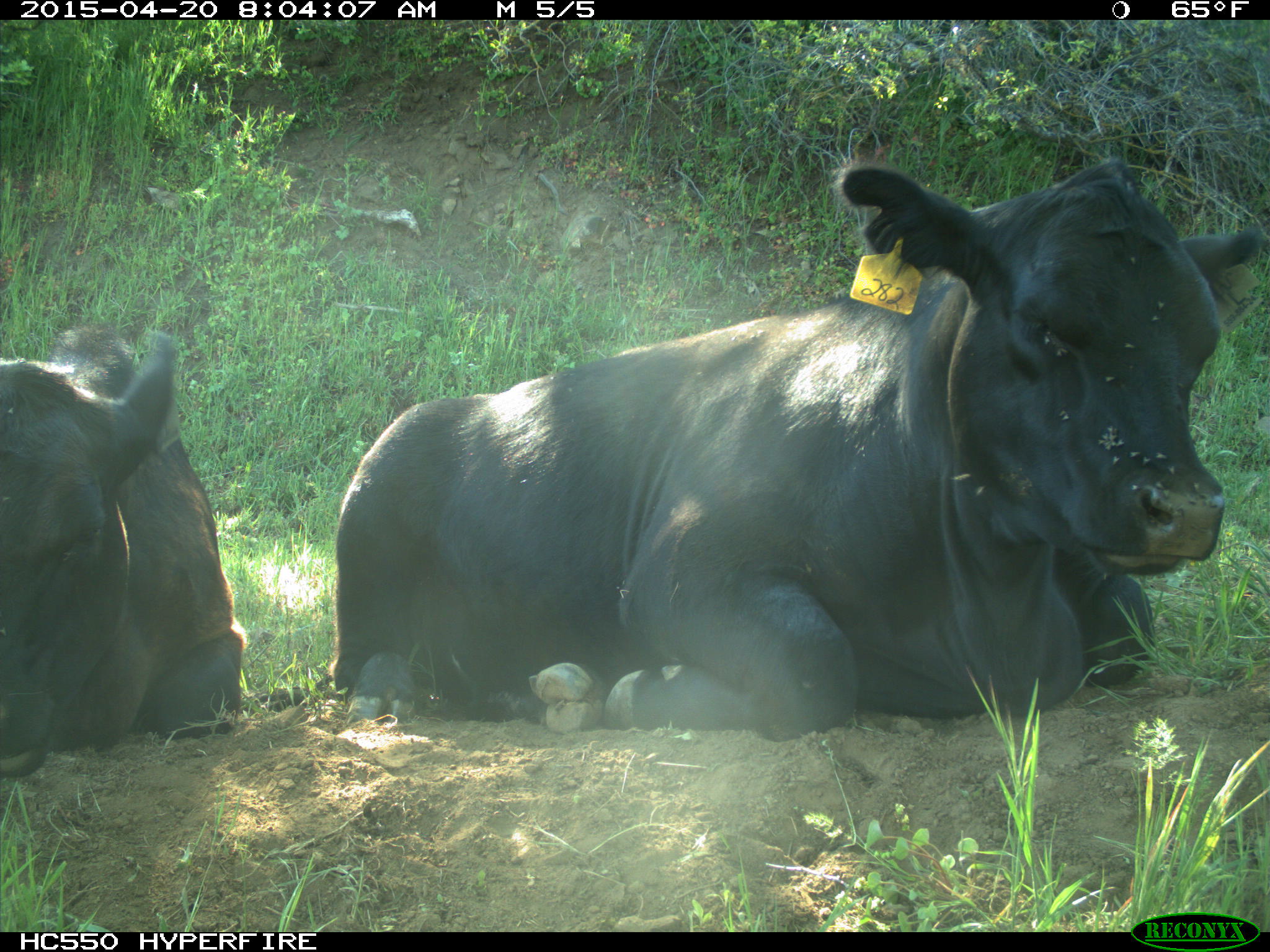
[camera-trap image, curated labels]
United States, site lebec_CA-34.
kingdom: Animalia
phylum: Chordata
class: Mammalia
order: Artiodactyla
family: Bovidae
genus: Bos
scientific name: Bos taurus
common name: domestic cow